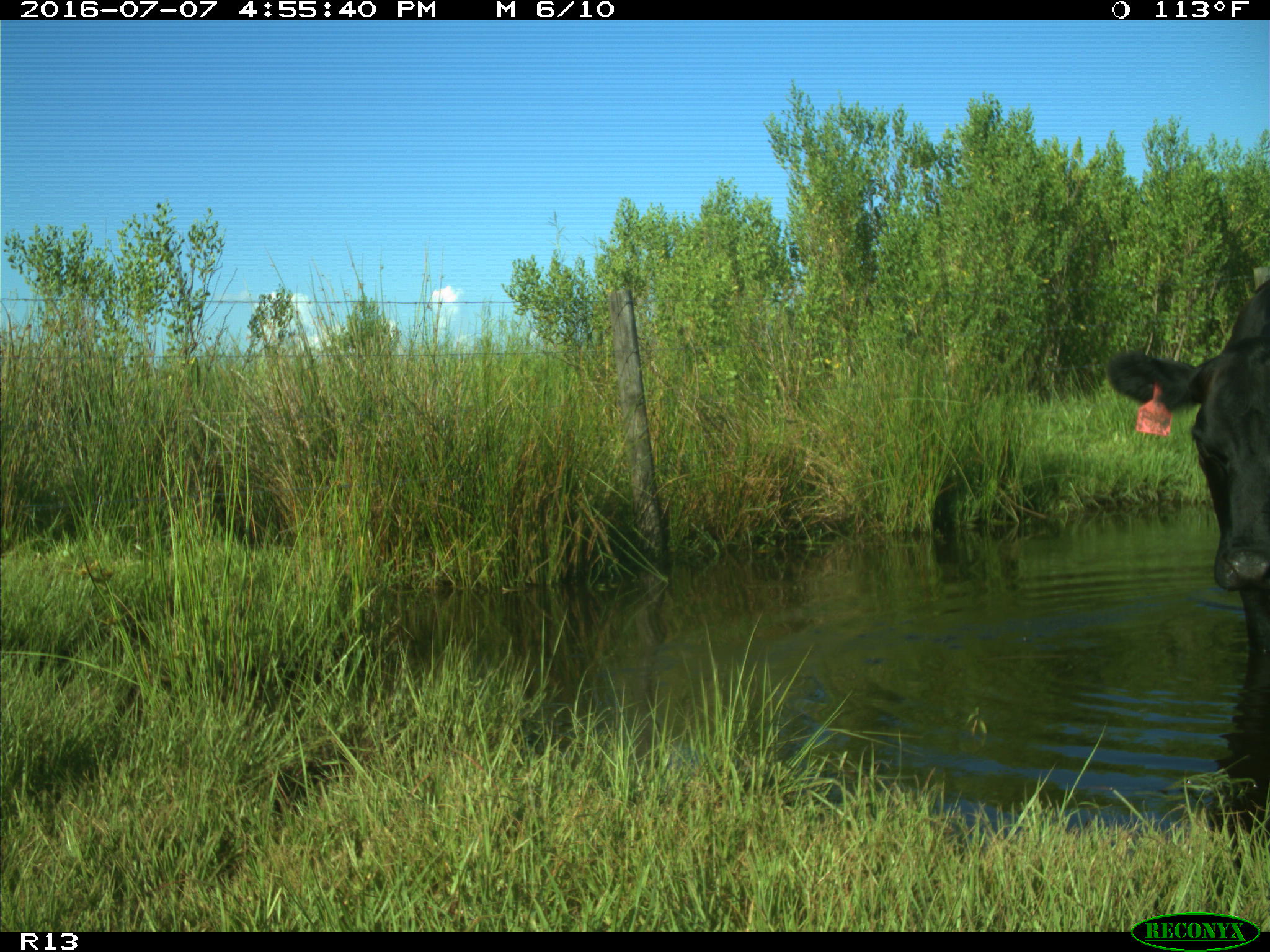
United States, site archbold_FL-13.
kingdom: Animalia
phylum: Chordata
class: Mammalia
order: Artiodactyla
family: Bovidae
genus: Bos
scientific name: Bos taurus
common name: domestic cow